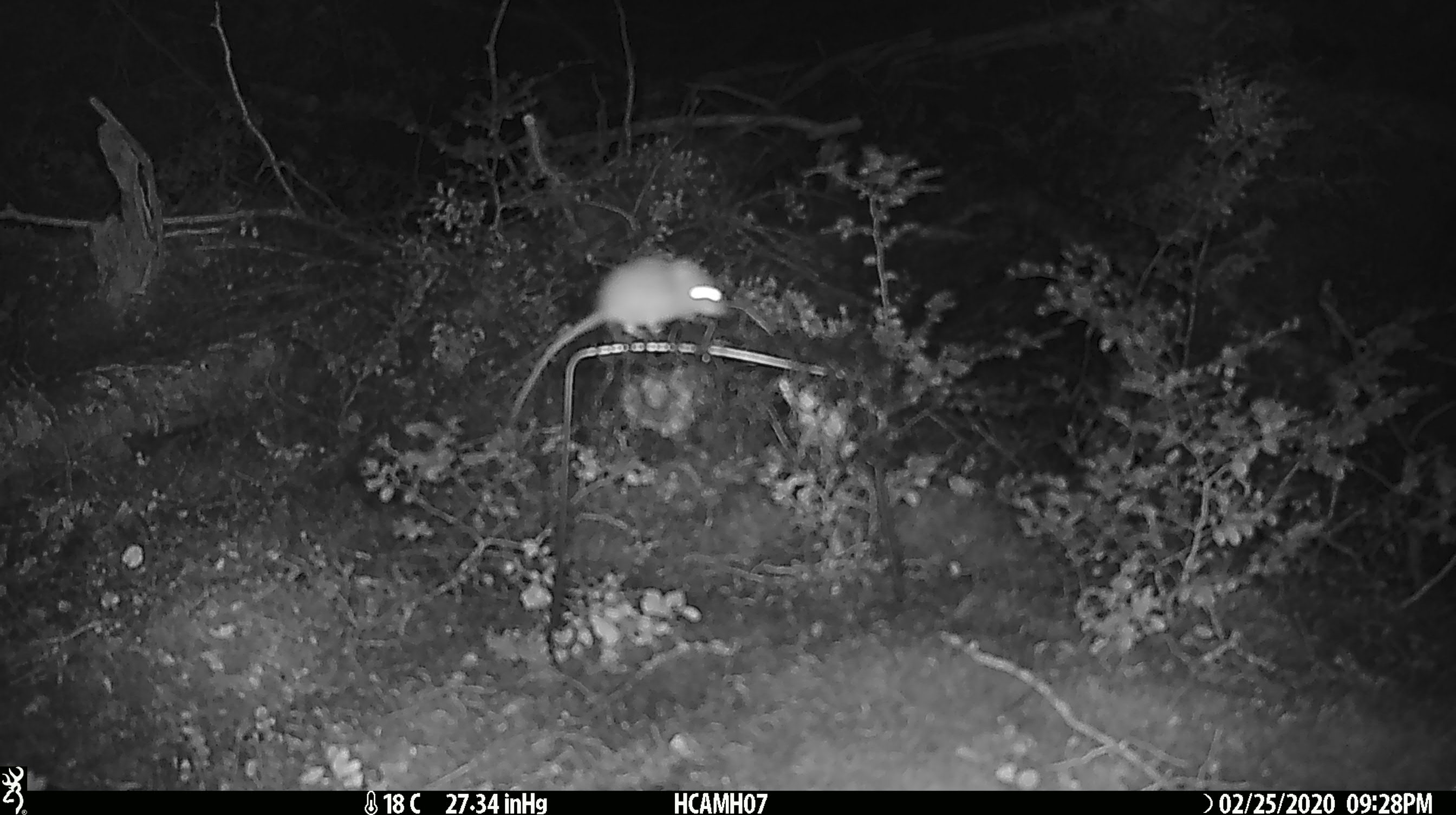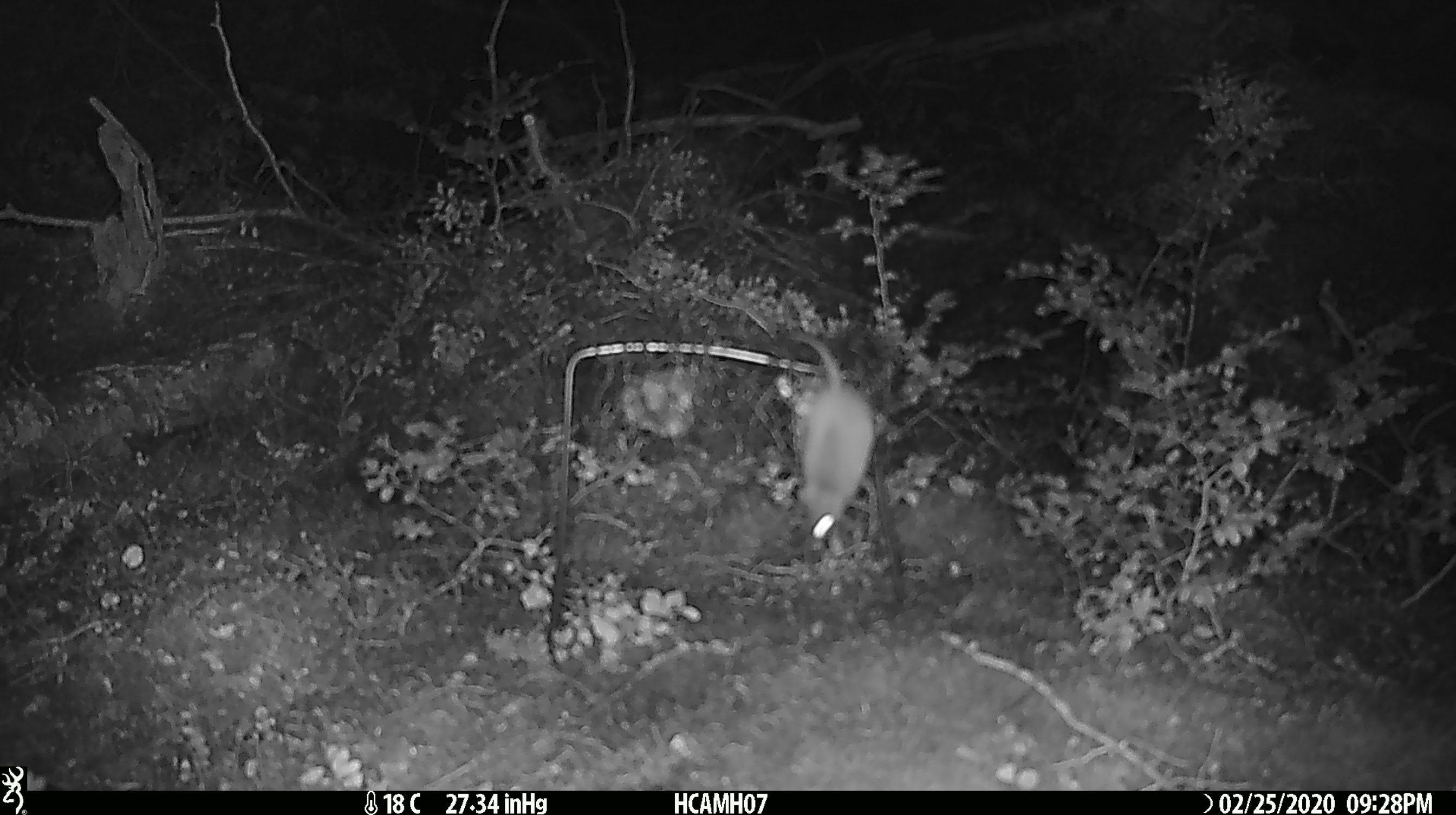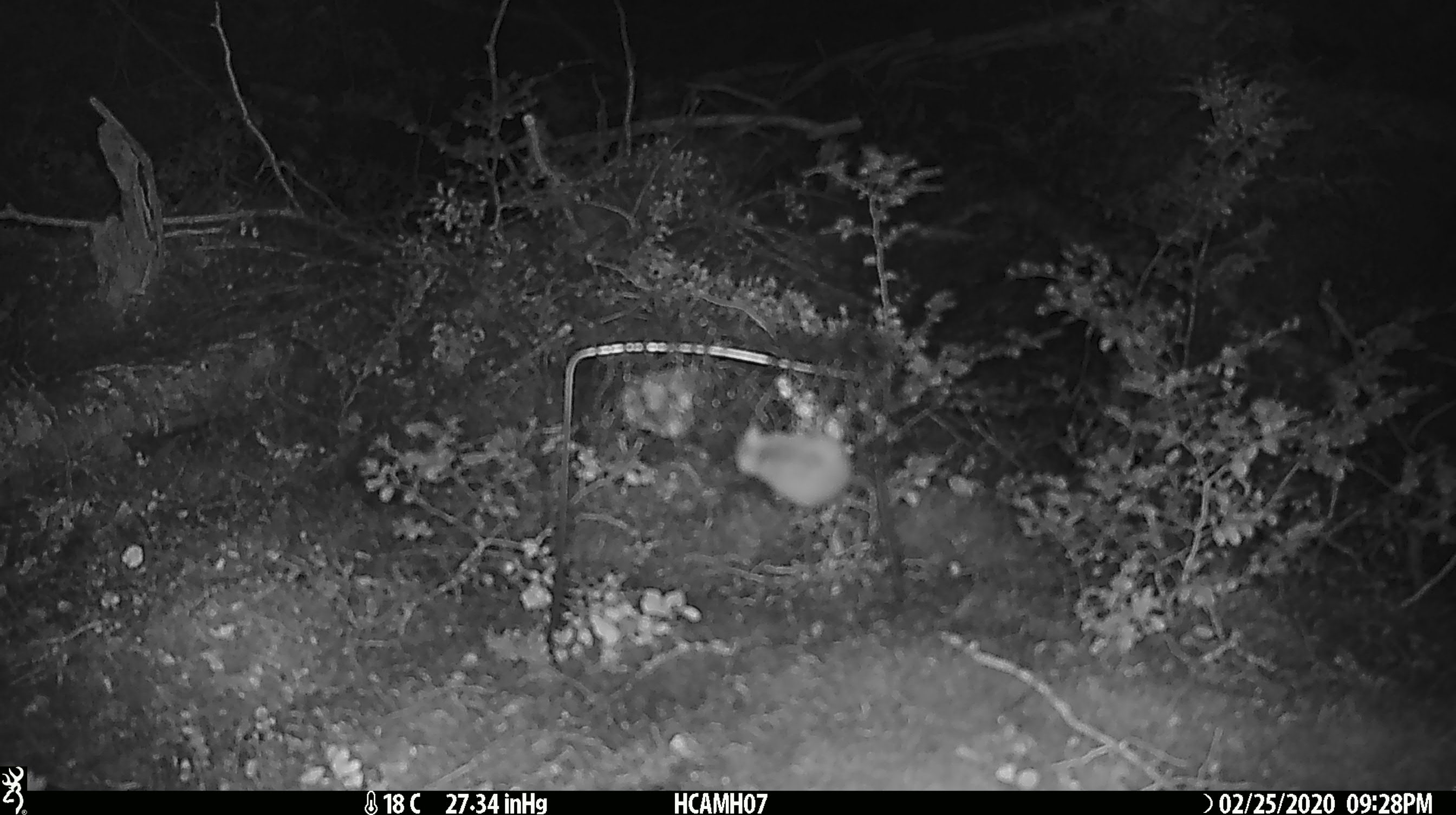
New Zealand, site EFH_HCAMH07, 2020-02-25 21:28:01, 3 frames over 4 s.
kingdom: Animalia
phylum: Chordata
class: Mammalia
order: Rodentia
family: Muridae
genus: Mus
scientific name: Mus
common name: mouse